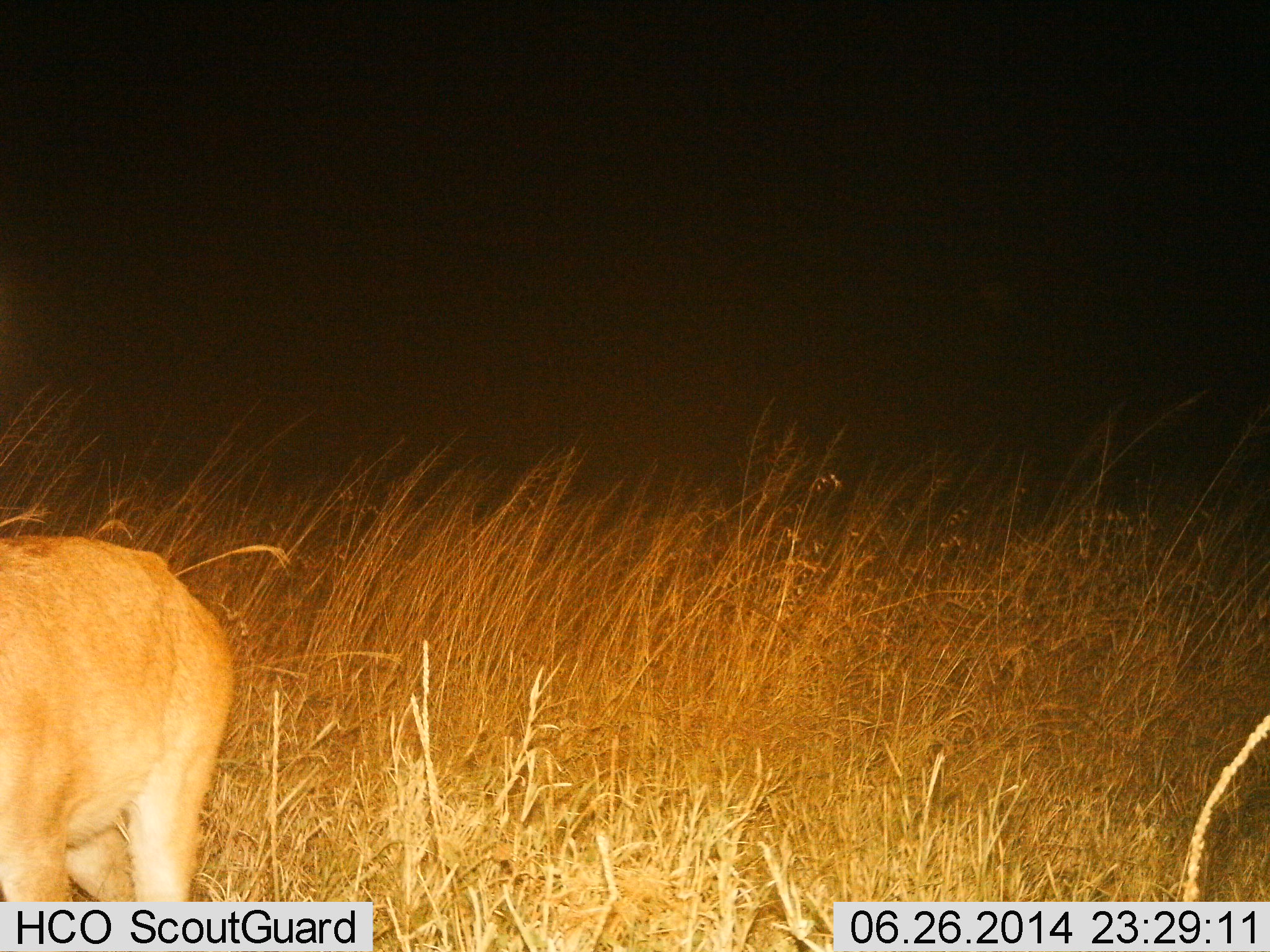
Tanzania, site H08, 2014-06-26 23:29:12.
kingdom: Animalia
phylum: Chordata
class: Mammalia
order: Carnivora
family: Felidae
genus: Panthera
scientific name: Panthera leo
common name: lion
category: lionfemale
Lionfemale (lion) (Panthera leo), count 1. Behavior (volunteer vote fractions): standing 67%, resting 0%, moving 33%, interacting 0%. Young present (vote fraction): 0%. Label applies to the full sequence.